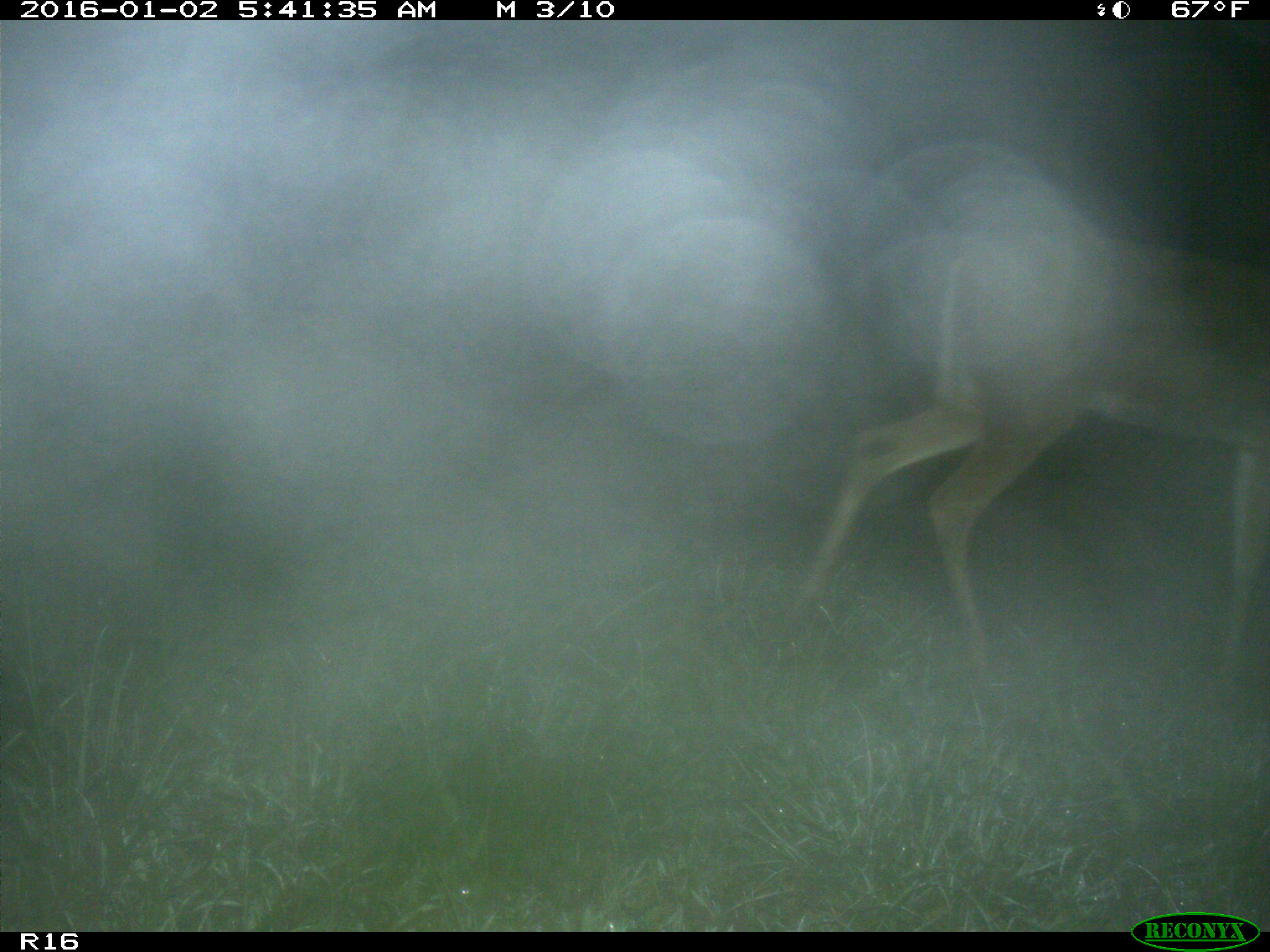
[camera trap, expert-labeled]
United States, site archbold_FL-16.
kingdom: Animalia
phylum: Chordata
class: Mammalia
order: Artiodactyla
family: Cervidae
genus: Odocoileus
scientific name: Odocoileus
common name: deer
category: unidentified deer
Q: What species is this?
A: Unidentified deer (deer) (Odocoileus).